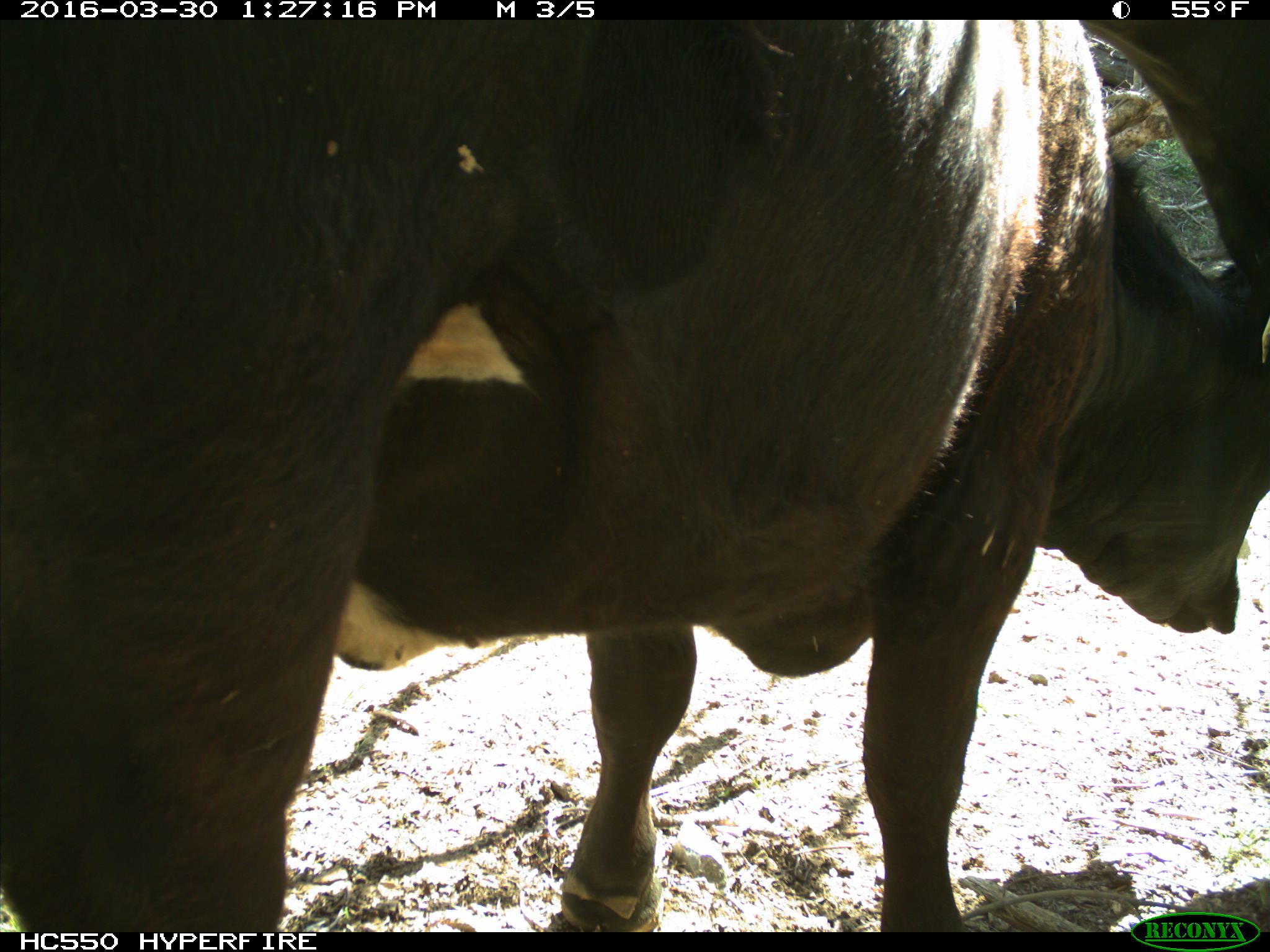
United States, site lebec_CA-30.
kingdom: Animalia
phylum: Chordata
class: Mammalia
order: Artiodactyla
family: Bovidae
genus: Bos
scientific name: Bos taurus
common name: domestic cow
Bos taurus (domestic cow).